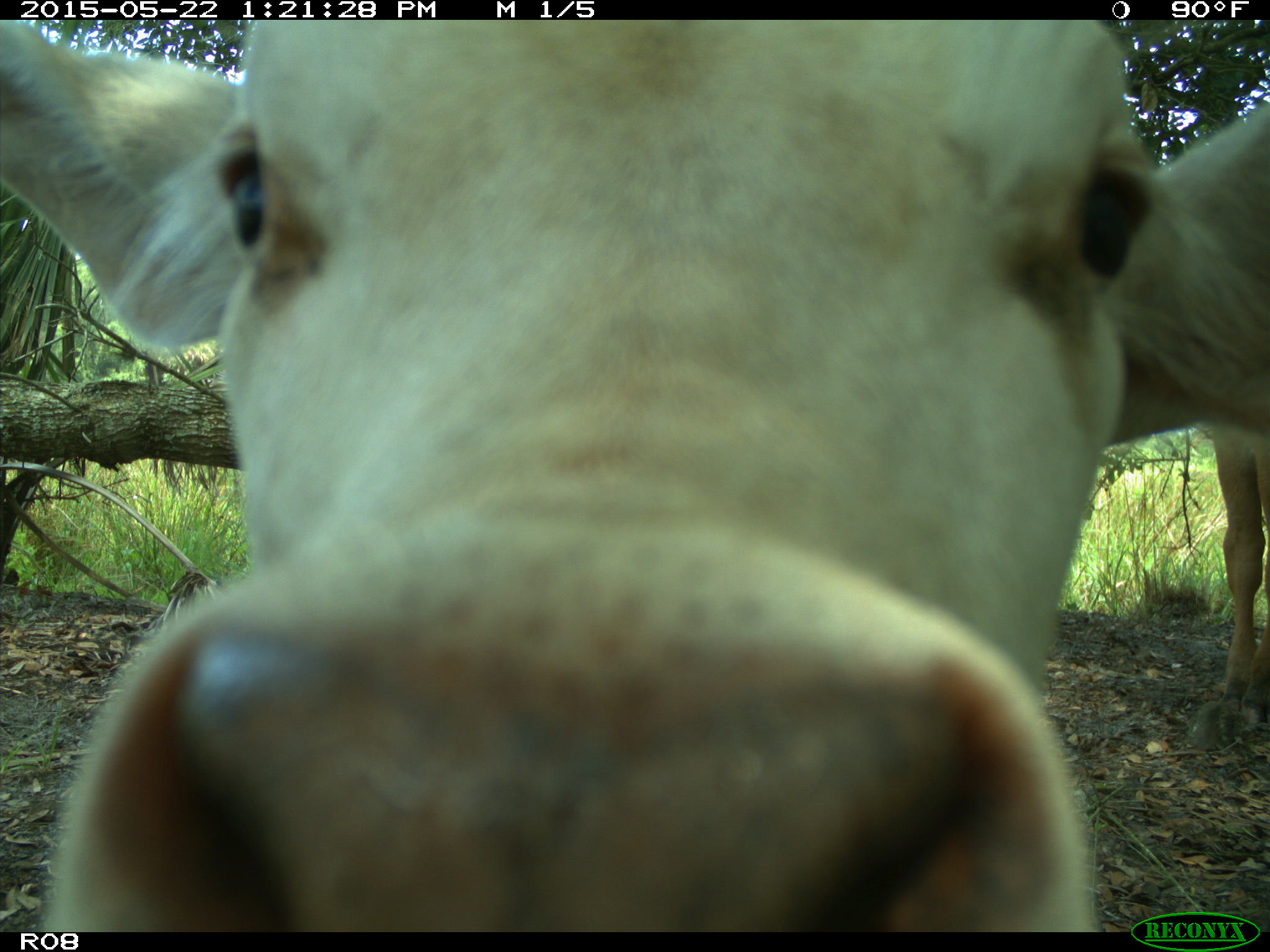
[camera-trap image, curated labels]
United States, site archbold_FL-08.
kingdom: Animalia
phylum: Chordata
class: Mammalia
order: Artiodactyla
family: Bovidae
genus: Bos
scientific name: Bos taurus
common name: domestic cow